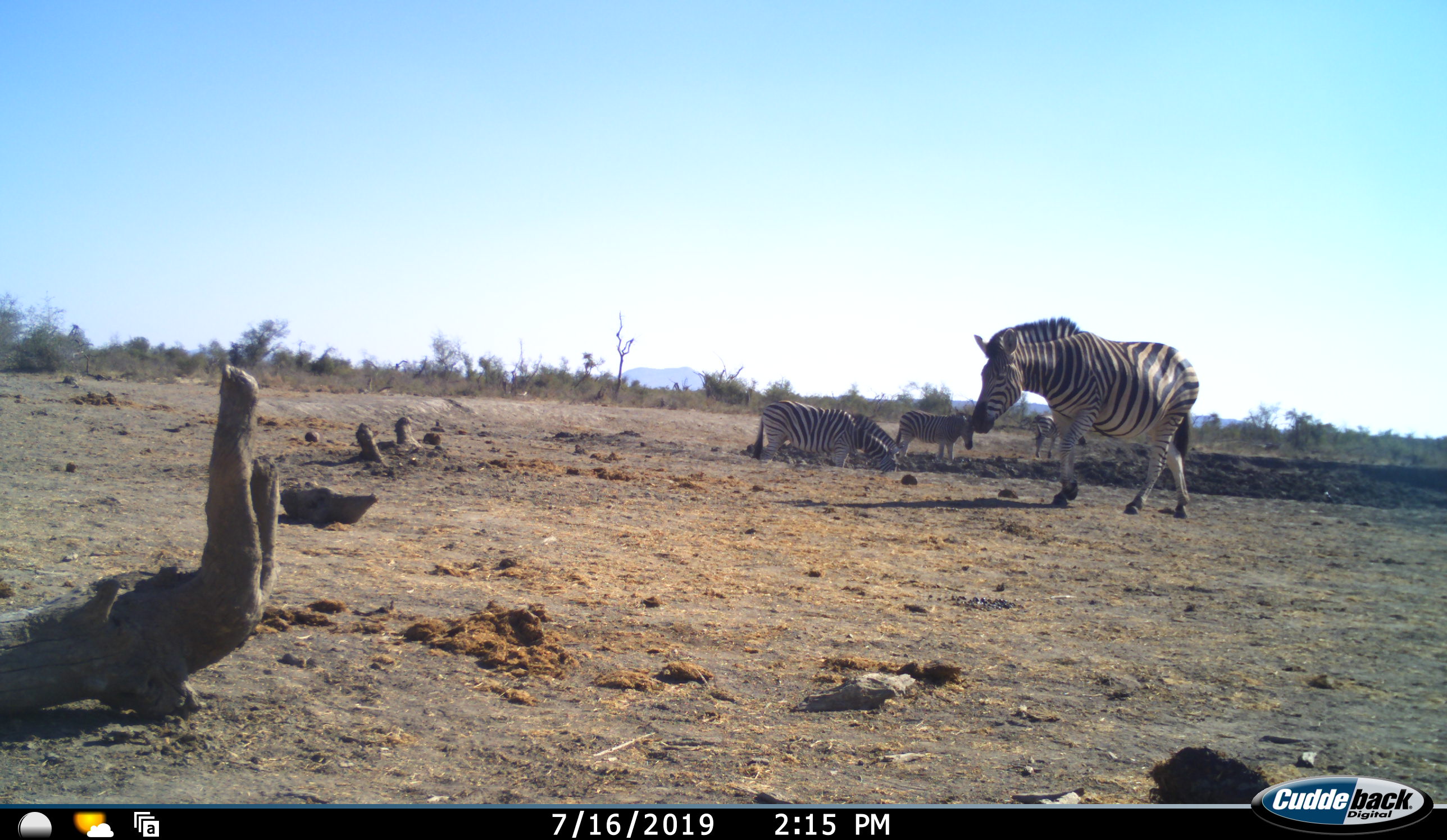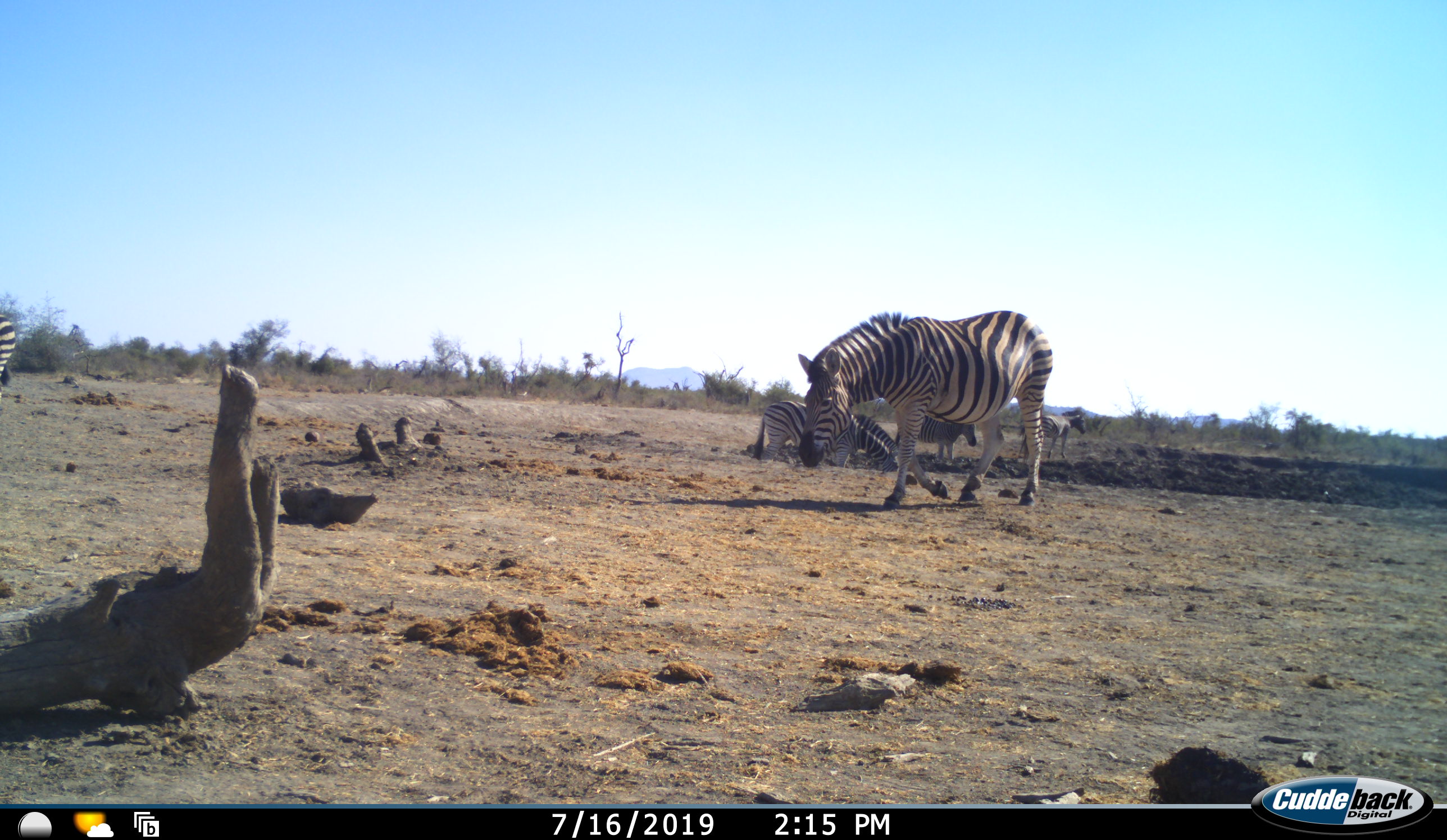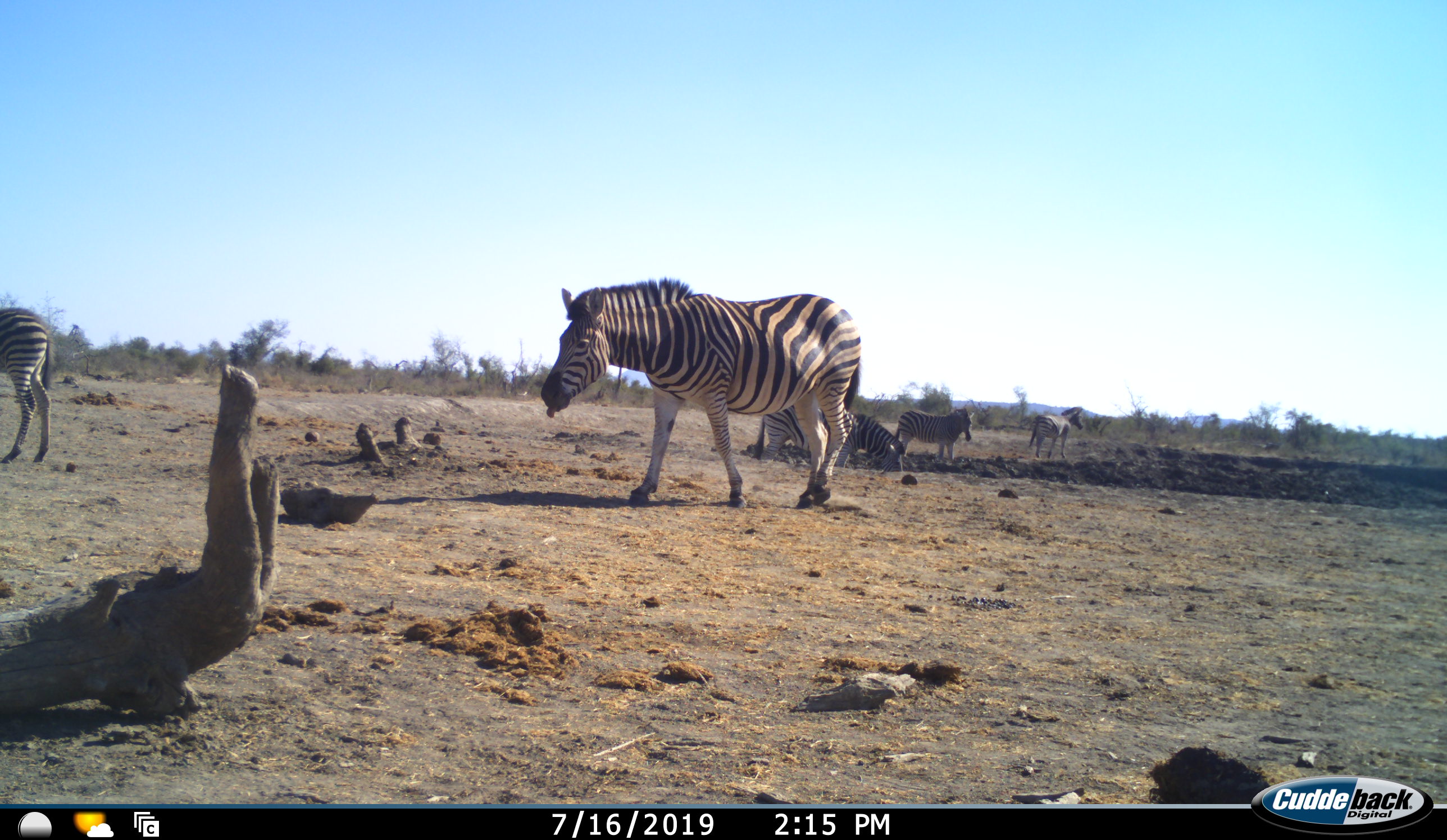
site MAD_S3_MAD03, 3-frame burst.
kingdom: Animalia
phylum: Chordata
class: Mammalia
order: Perissodactyla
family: Equidae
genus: Equus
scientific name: Equus quagga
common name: plains zebra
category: zebraplains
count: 5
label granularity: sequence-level